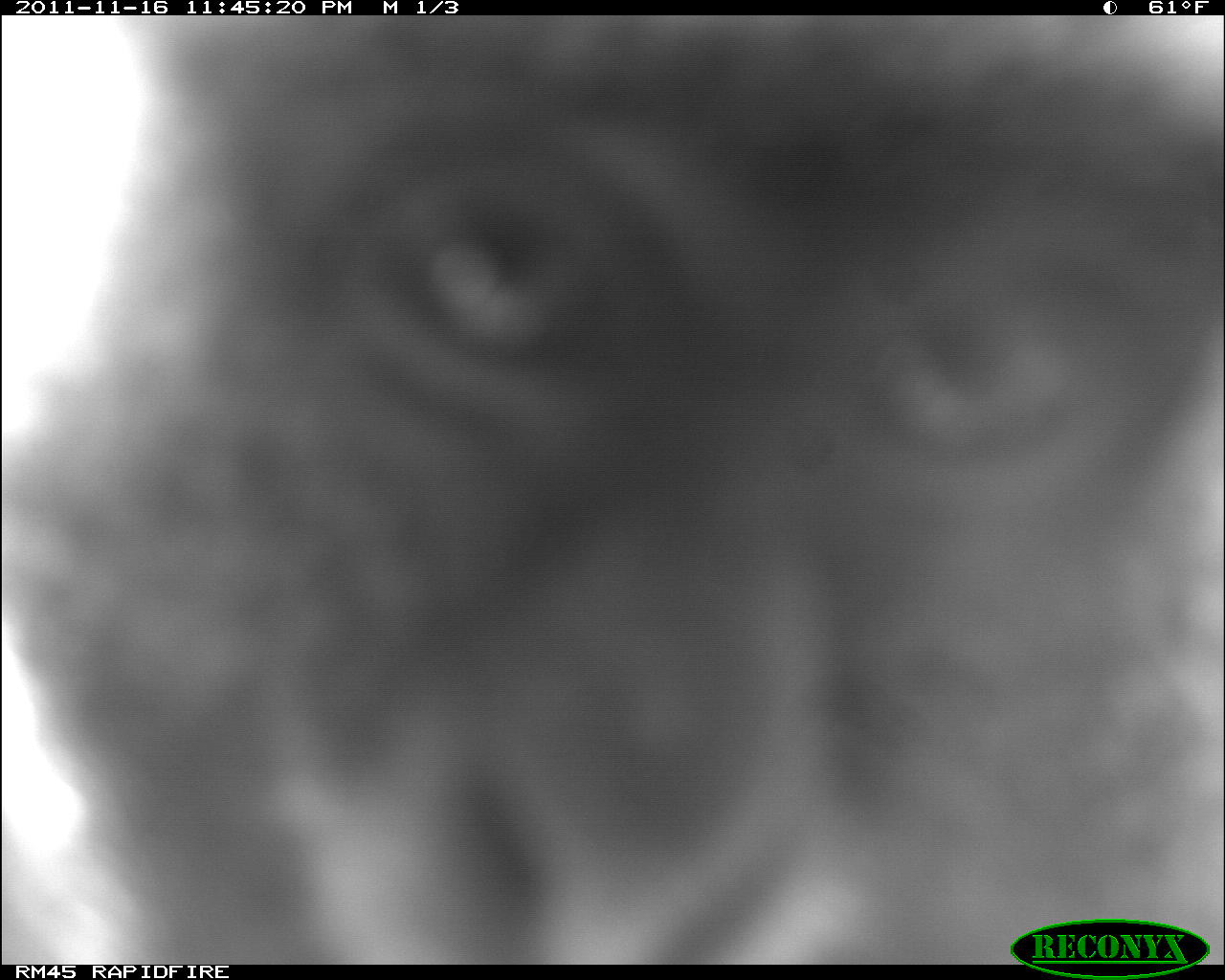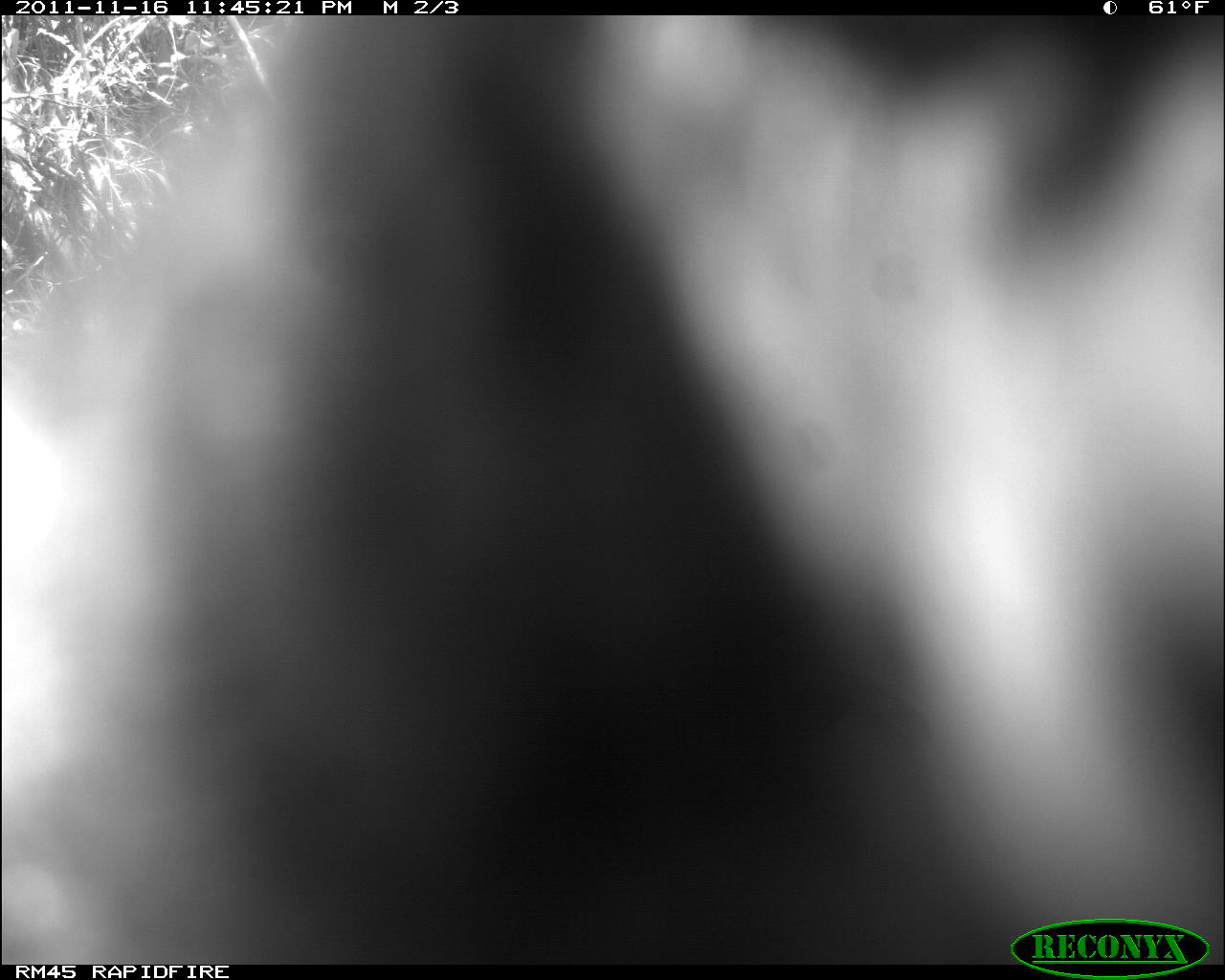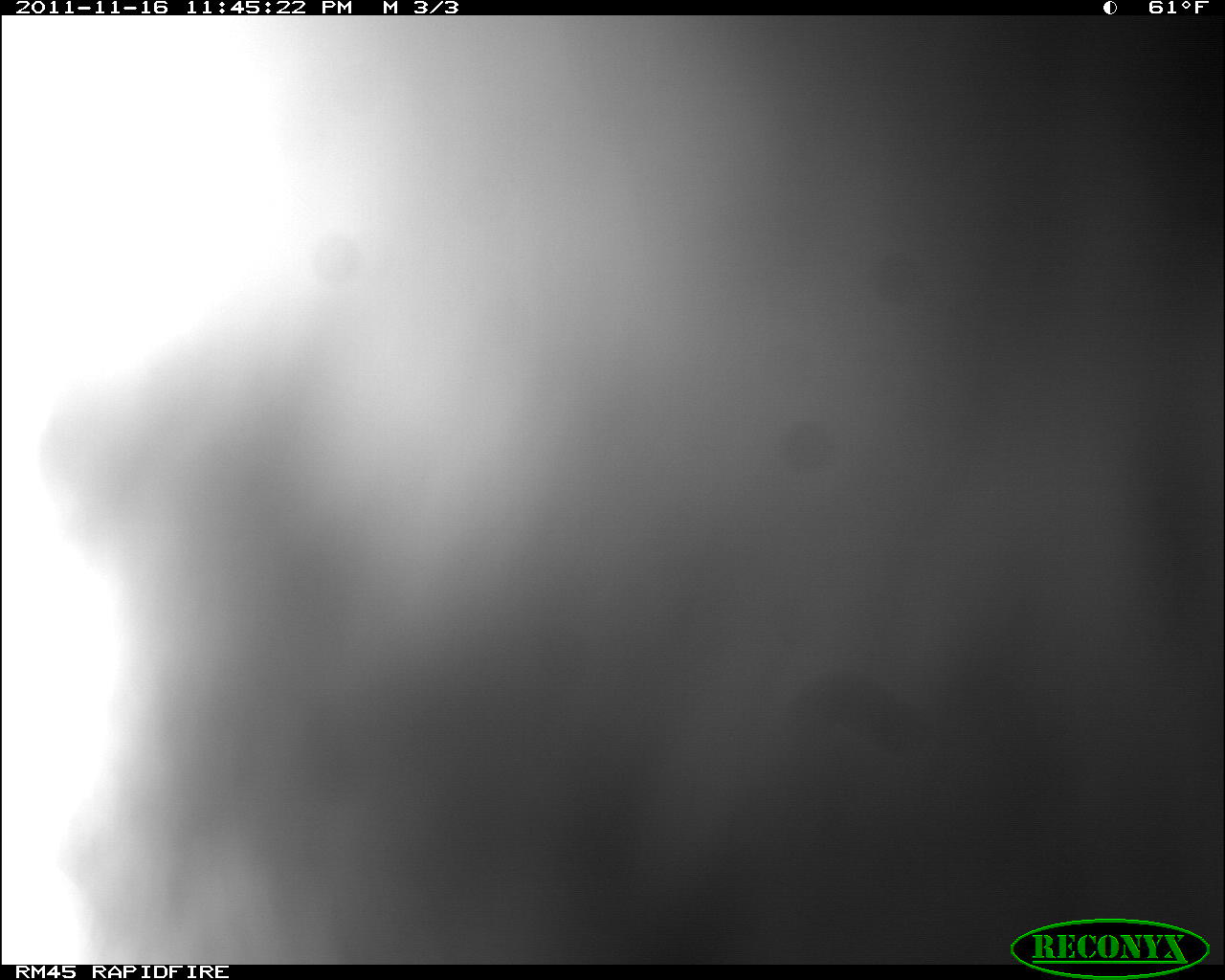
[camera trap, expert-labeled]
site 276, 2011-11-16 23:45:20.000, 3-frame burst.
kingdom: Animalia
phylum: Chordata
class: Mammalia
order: Primates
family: Cercopithecidae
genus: Papio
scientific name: Papio anubis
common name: olive baboon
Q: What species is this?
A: Papio anubis (olive baboon).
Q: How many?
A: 1.